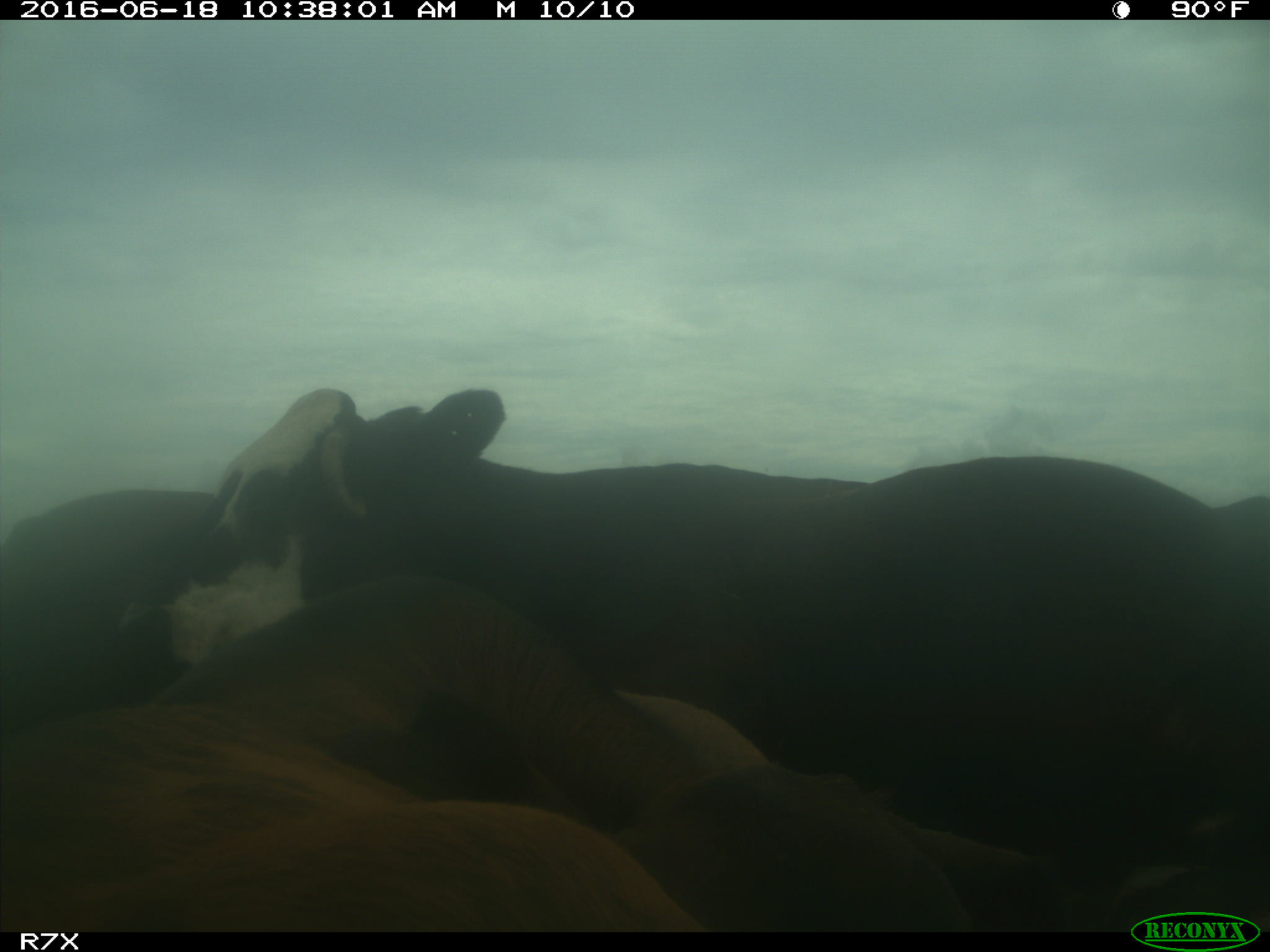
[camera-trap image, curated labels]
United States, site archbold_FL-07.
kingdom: Animalia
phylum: Chordata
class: Mammalia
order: Artiodactyla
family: Bovidae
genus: Bos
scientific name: Bos taurus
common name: domestic cow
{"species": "Bos taurus (domestic cow)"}